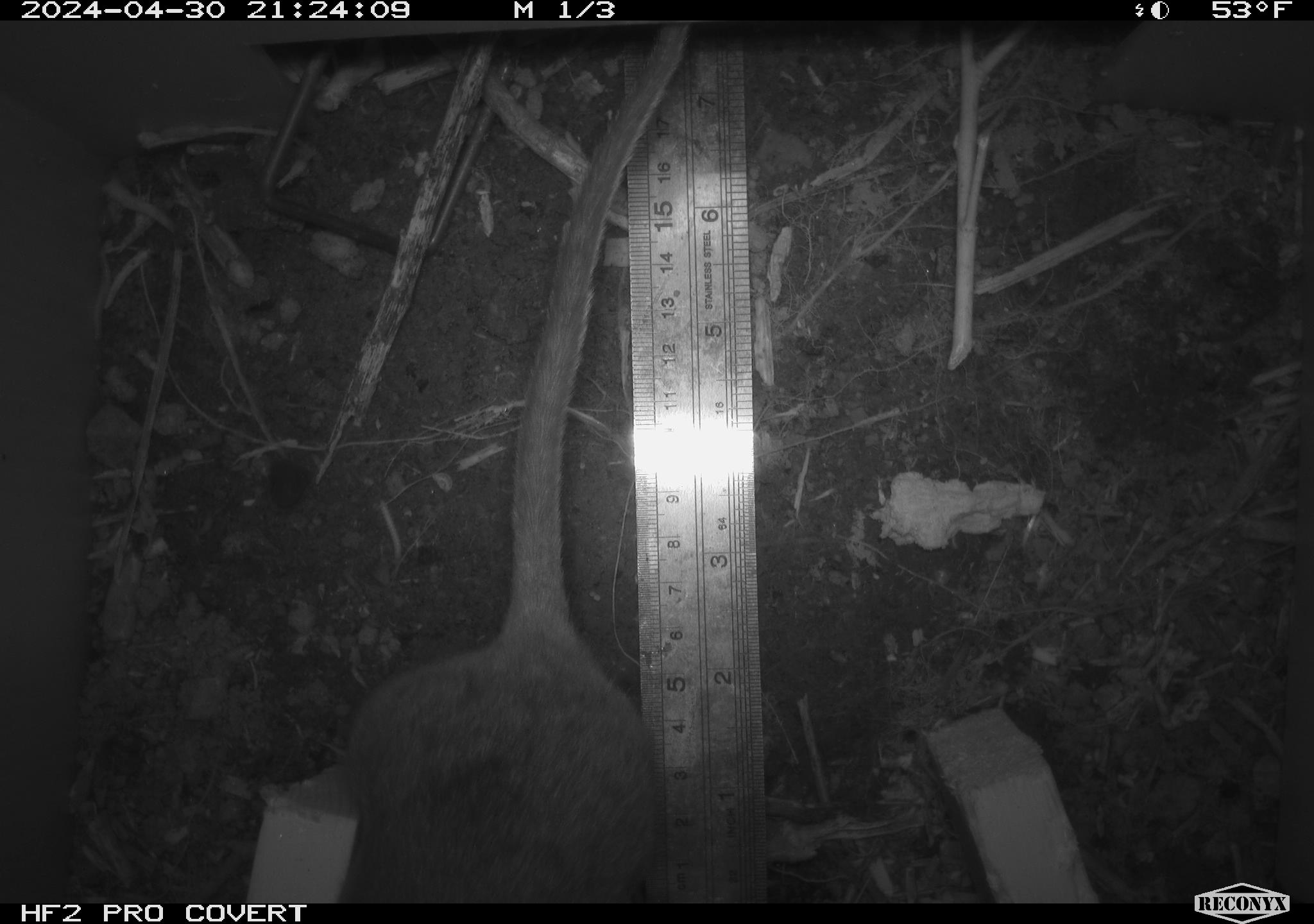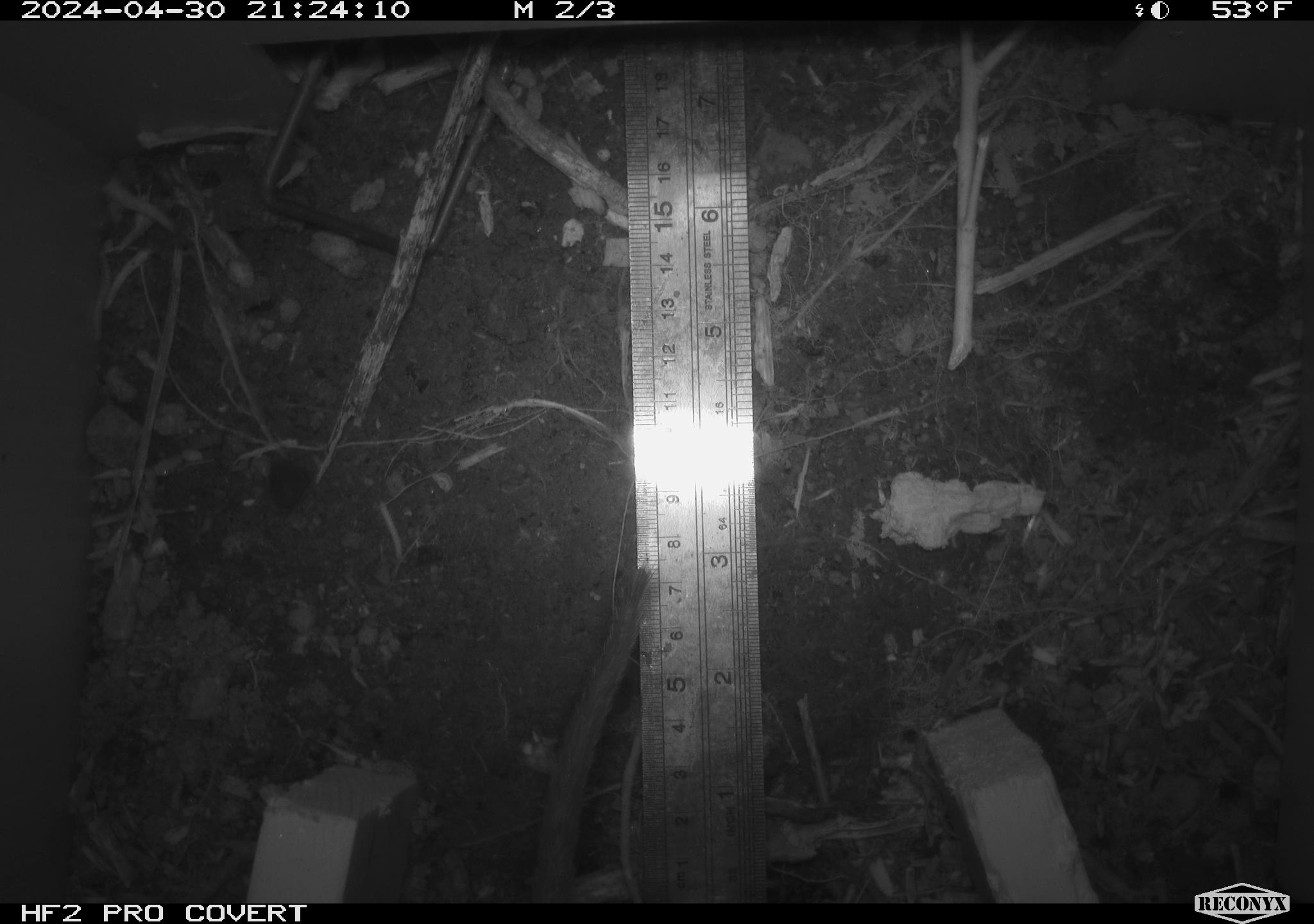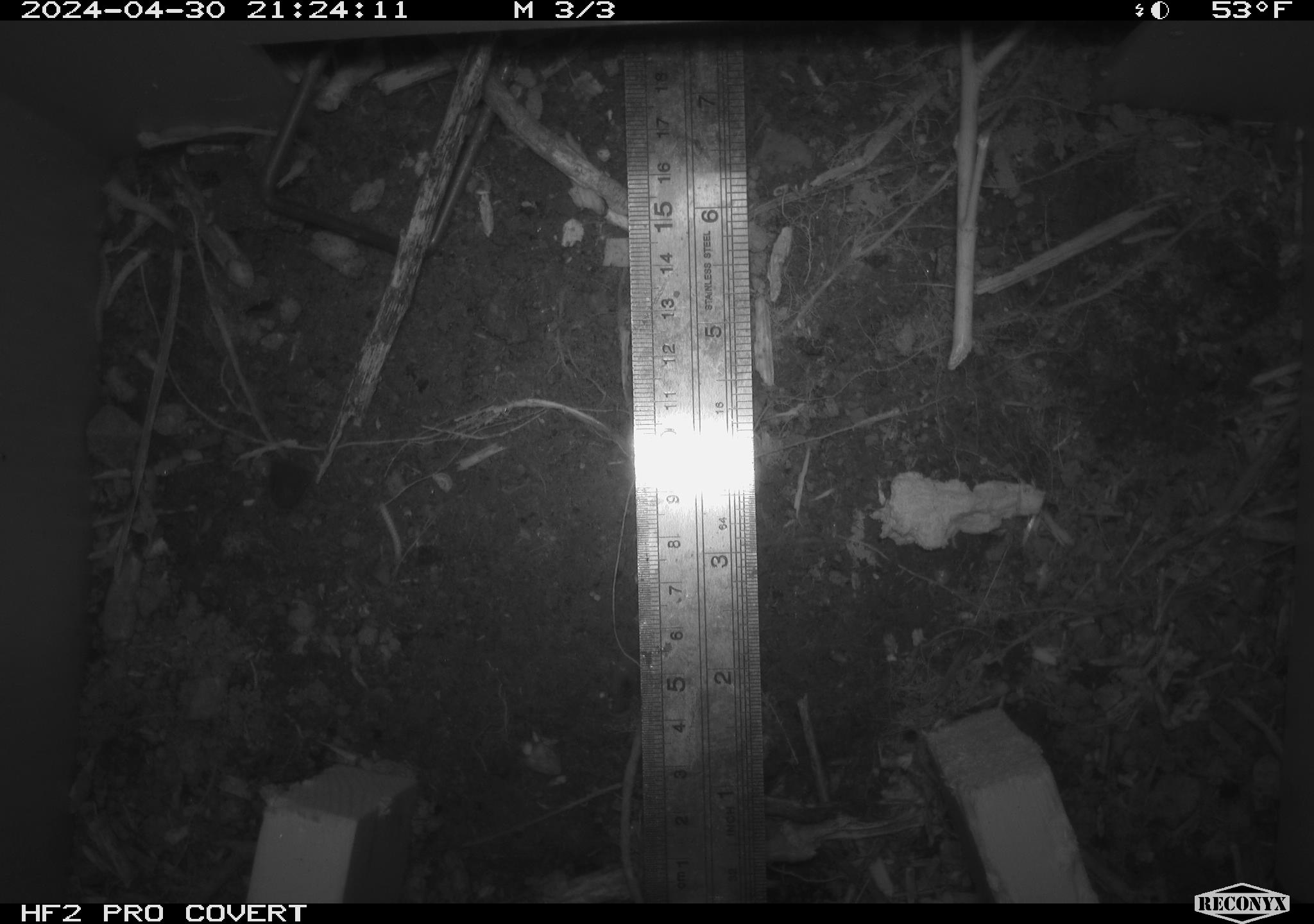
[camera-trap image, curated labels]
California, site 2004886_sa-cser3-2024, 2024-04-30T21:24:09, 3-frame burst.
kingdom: Animalia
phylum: Chordata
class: Mammalia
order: Rodentia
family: Muridae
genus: Rattus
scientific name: Rattus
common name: rat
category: rattus species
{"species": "rattus species (rat) (Rattus)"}